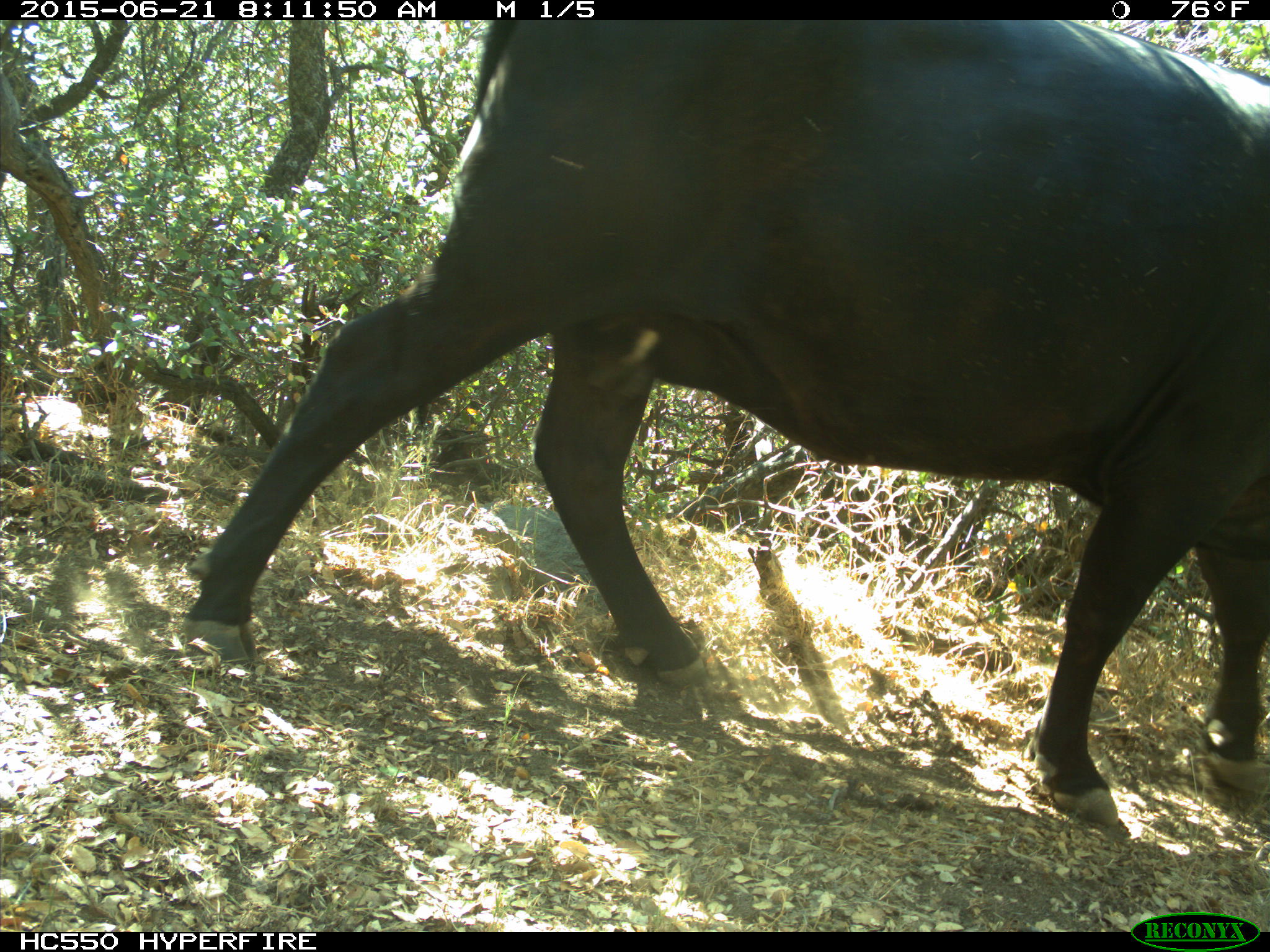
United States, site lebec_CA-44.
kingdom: Animalia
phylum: Chordata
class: Mammalia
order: Artiodactyla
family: Bovidae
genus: Bos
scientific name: Bos taurus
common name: domestic cow